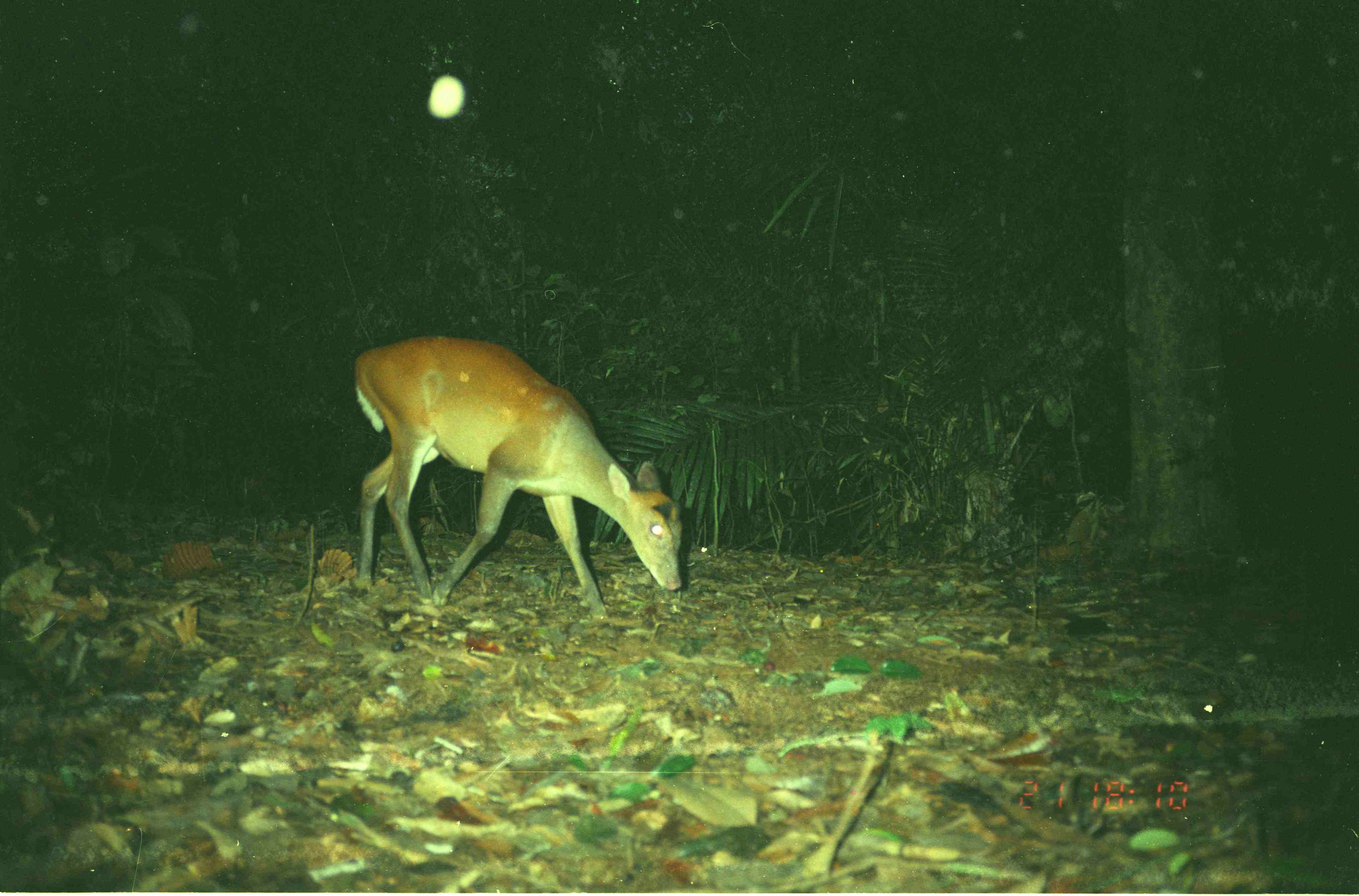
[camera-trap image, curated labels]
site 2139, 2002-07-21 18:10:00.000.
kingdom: Animalia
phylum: Chordata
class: Mammalia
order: Artiodactyla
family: Cervidae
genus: Muntiacus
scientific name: Muntiacus muntjak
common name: southern red muntjac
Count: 1.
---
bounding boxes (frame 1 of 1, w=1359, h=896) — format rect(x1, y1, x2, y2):
muntiacus muntjak: rect(351, 335, 684, 620)